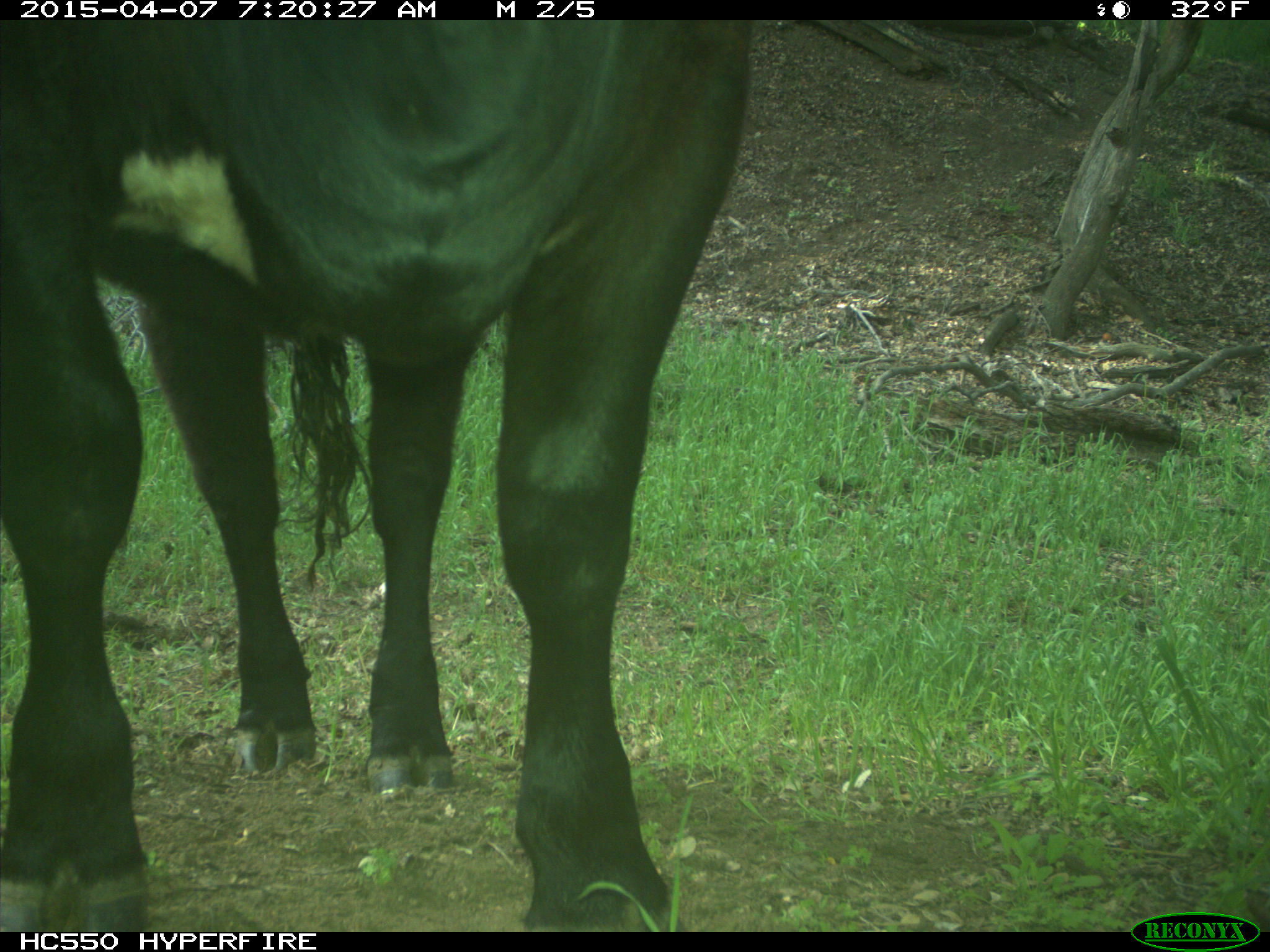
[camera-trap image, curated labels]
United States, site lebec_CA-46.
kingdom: Animalia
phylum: Chordata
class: Mammalia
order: Artiodactyla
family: Bovidae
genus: Bos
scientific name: Bos taurus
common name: domestic cow